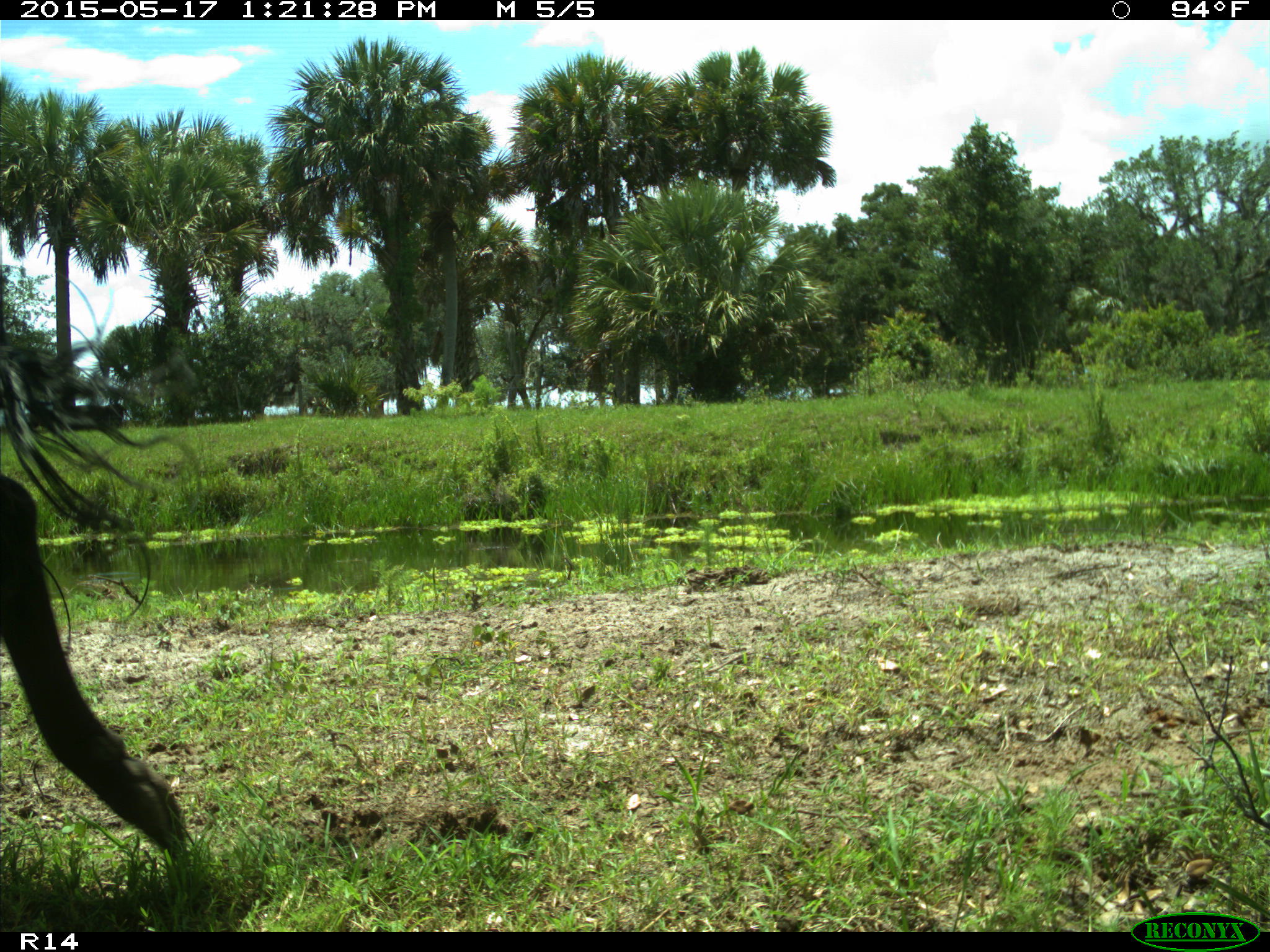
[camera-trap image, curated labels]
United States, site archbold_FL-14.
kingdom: Animalia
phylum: Chordata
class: Mammalia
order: Artiodactyla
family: Bovidae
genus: Bos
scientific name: Bos taurus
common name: domestic cow